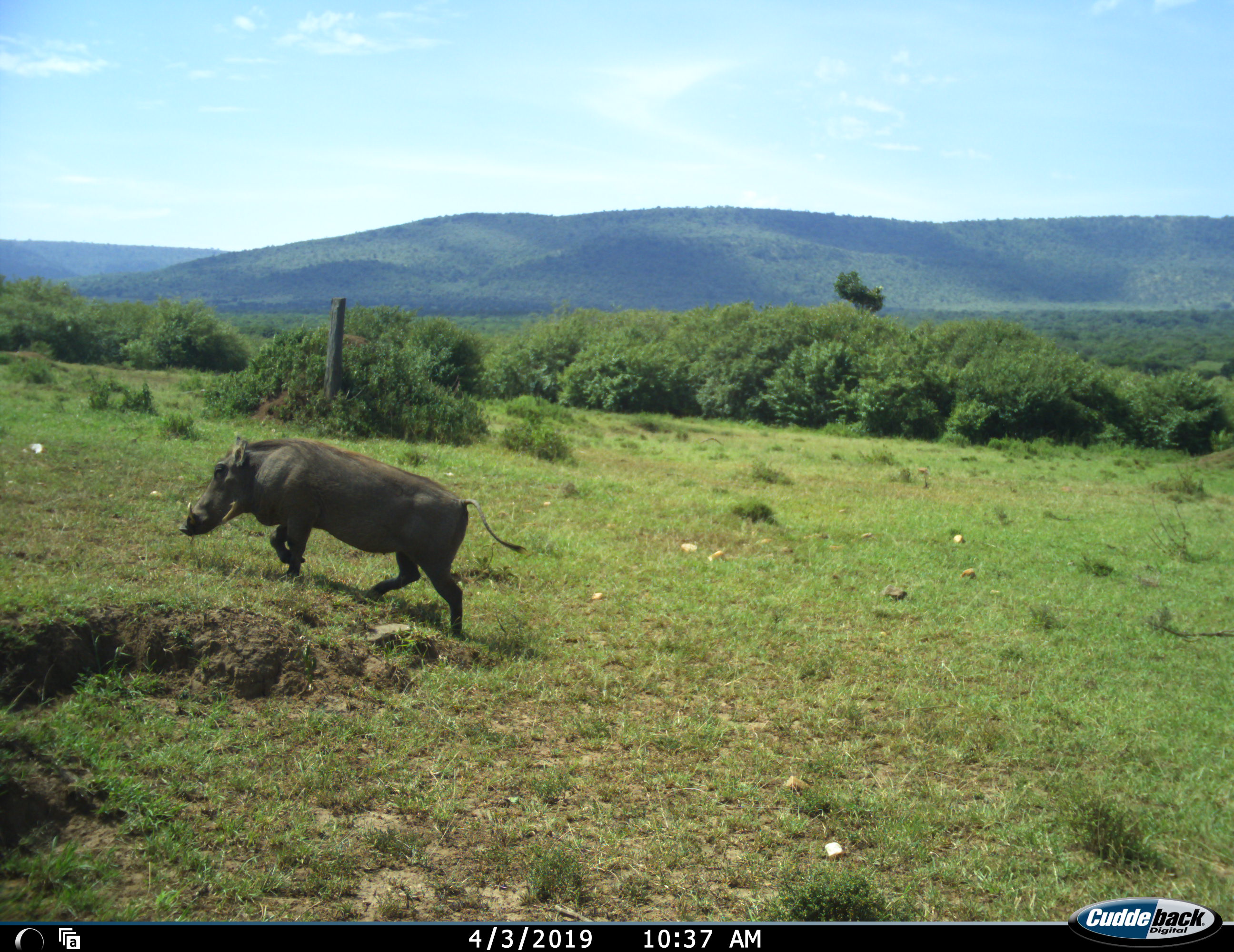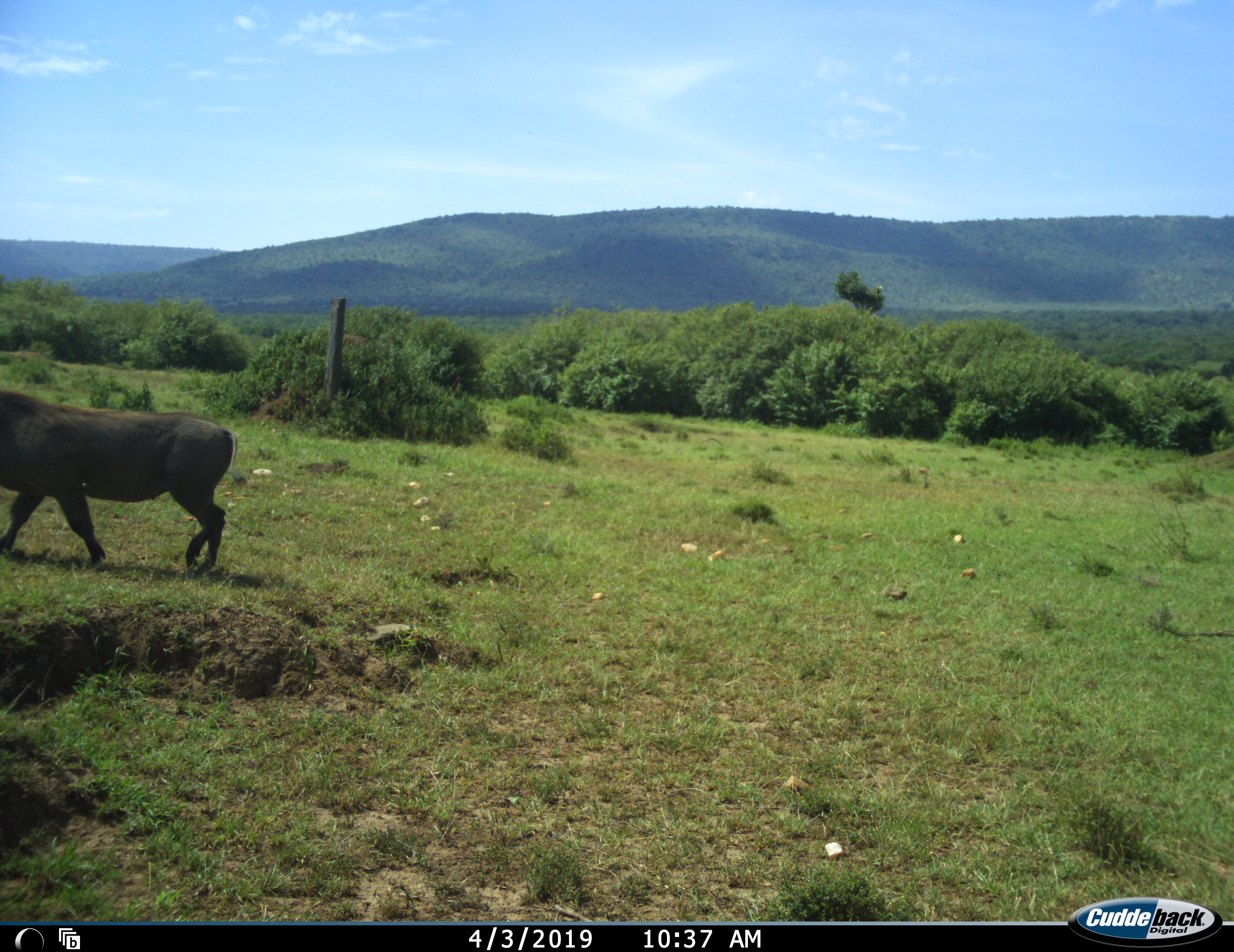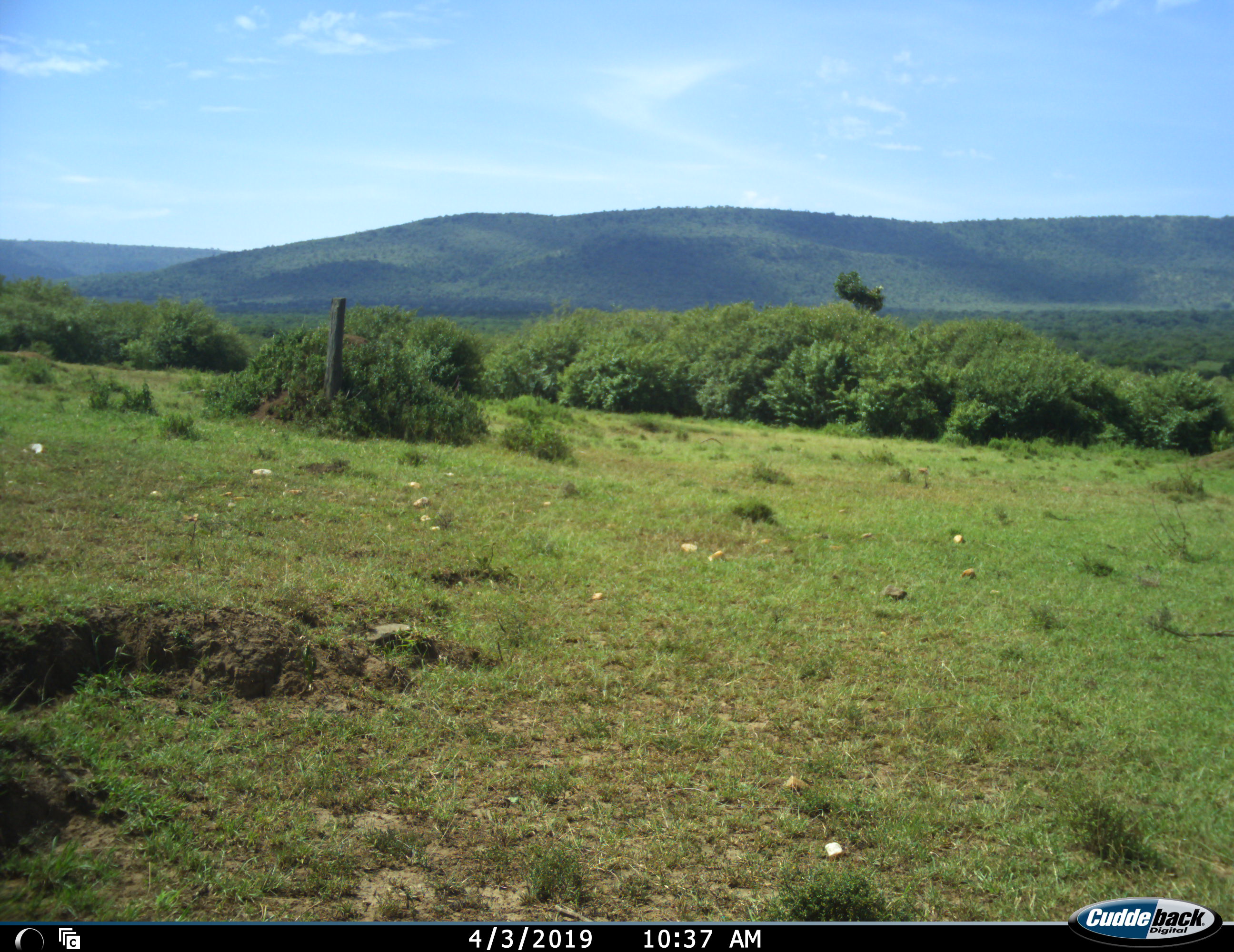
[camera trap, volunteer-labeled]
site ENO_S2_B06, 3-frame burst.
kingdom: Animalia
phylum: Chordata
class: Mammalia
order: Artiodactyla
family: Suidae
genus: Phacochoerus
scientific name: Phacochoerus africanus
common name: warthog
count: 1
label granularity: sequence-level